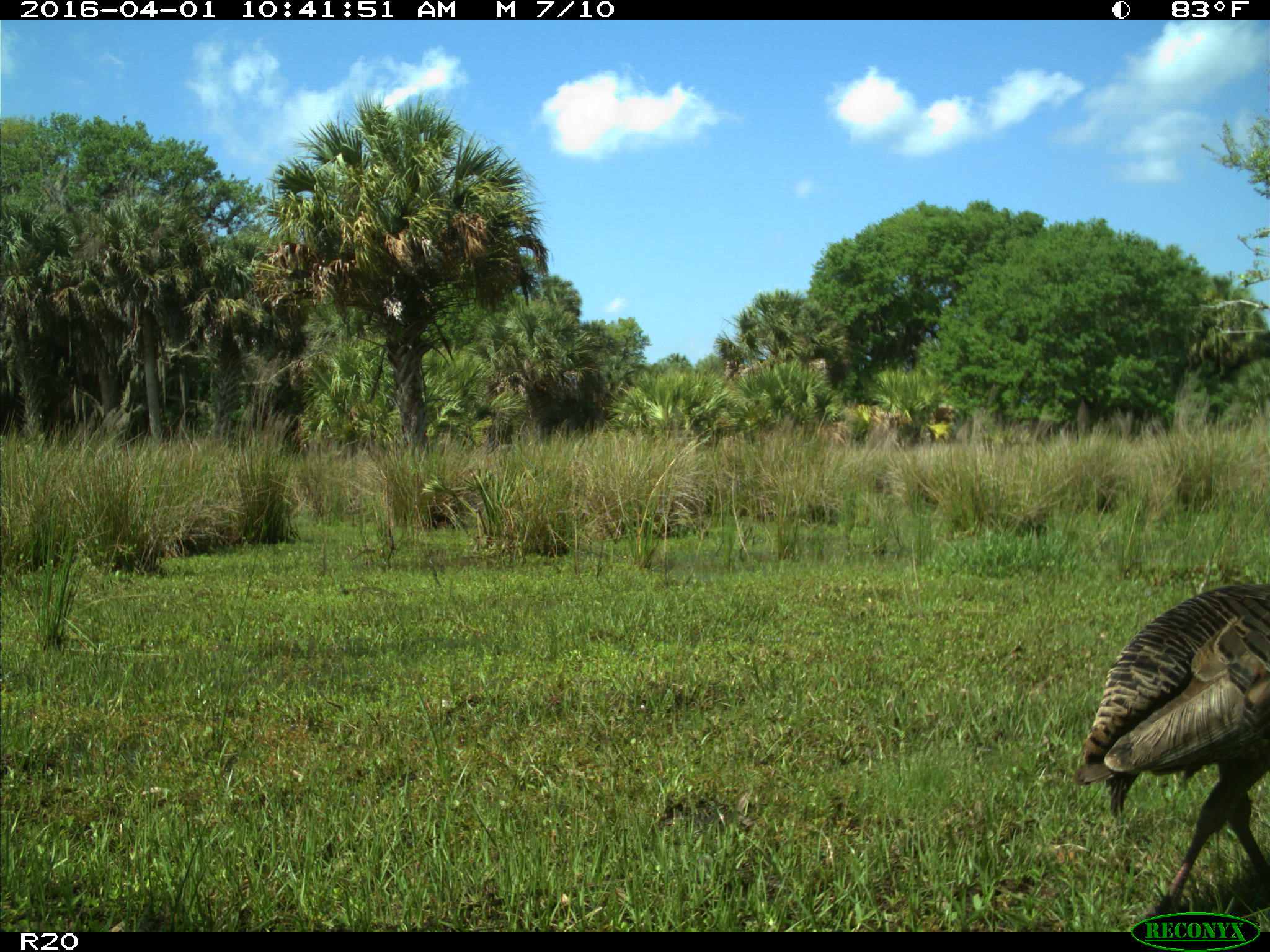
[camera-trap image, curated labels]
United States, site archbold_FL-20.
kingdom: Animalia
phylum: Chordata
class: Aves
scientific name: Aves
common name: birds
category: unidentified bird